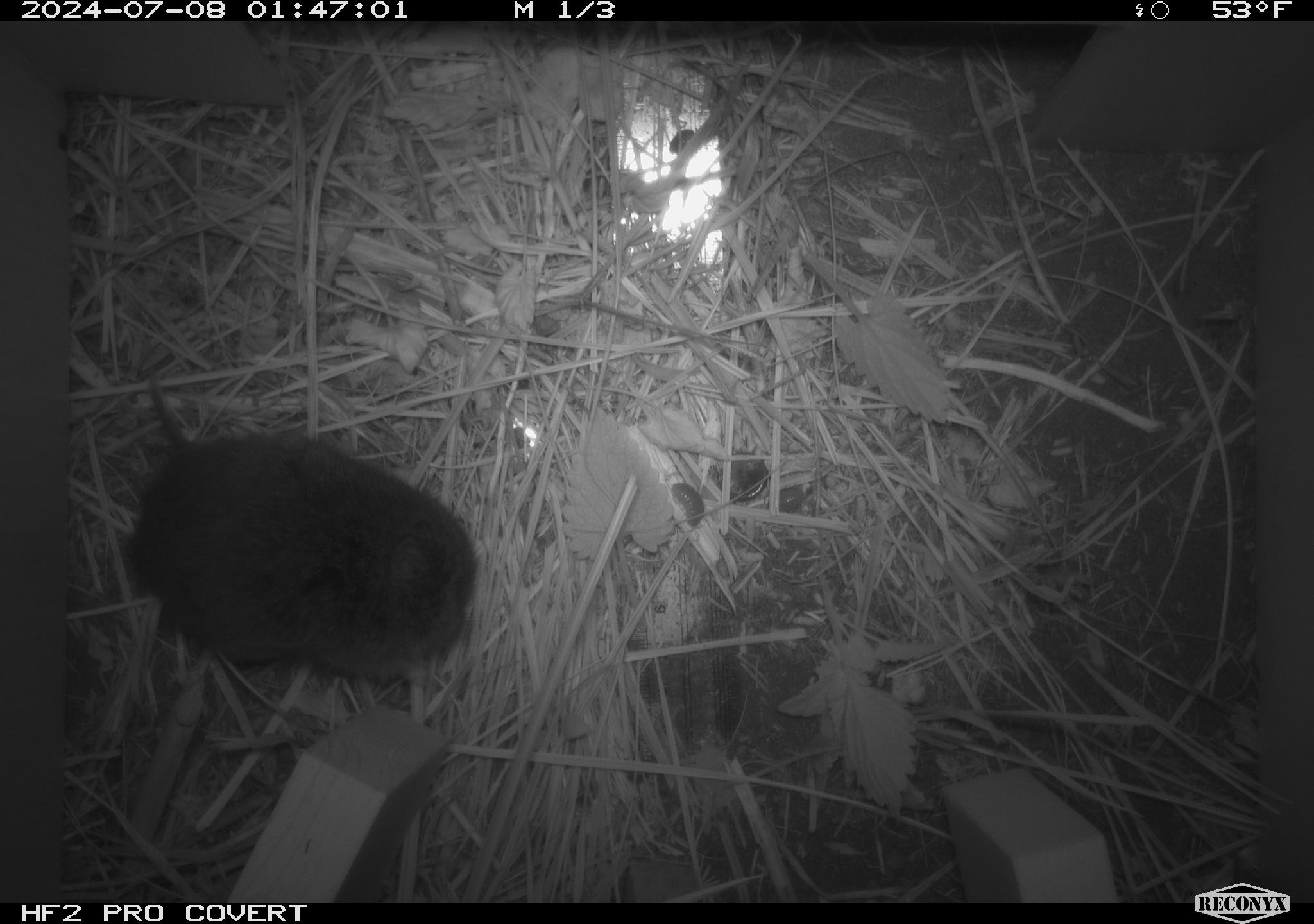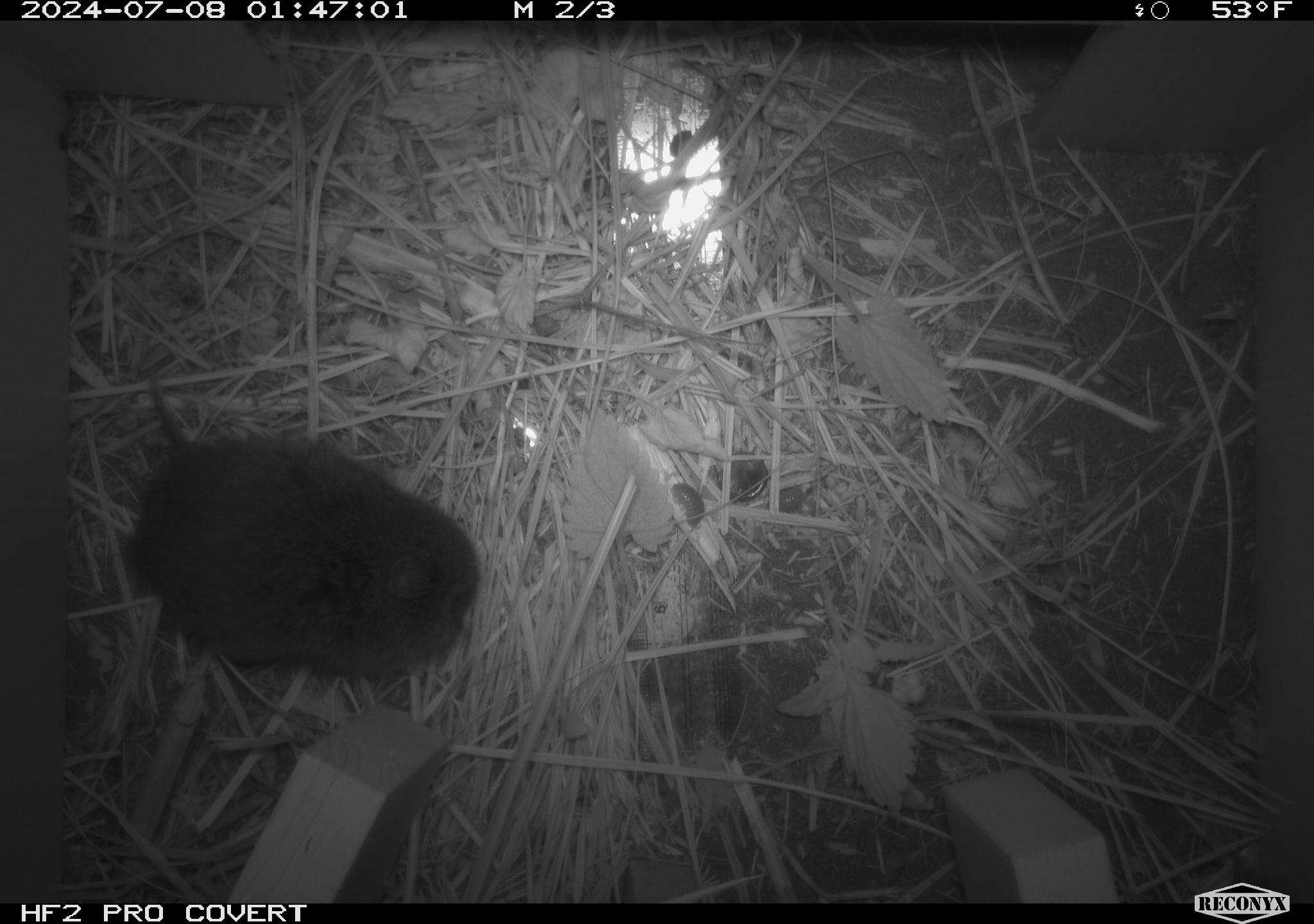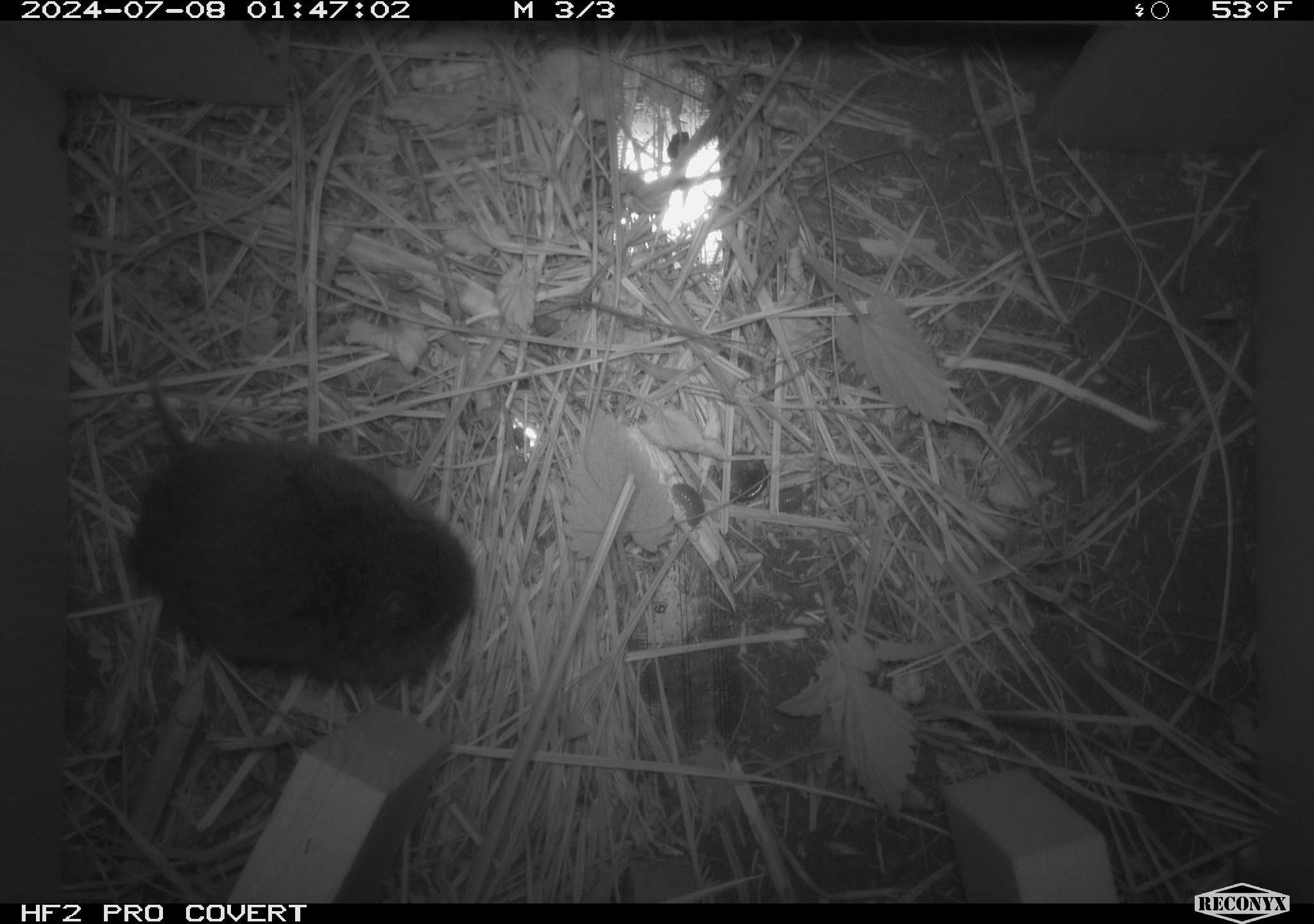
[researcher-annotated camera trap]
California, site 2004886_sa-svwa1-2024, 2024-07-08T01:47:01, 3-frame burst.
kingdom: Animalia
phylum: Chordata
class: Mammalia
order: Rodentia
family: Cricetidae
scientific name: Arvicolinae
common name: voles, lemmings, and muskrats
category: arvicolinae subfamily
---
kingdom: Animalia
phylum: Arthropoda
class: Malacostraca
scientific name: Malacostraca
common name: amphipods, crabs, isopods, krill, lobsters and shrimps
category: malacostracan